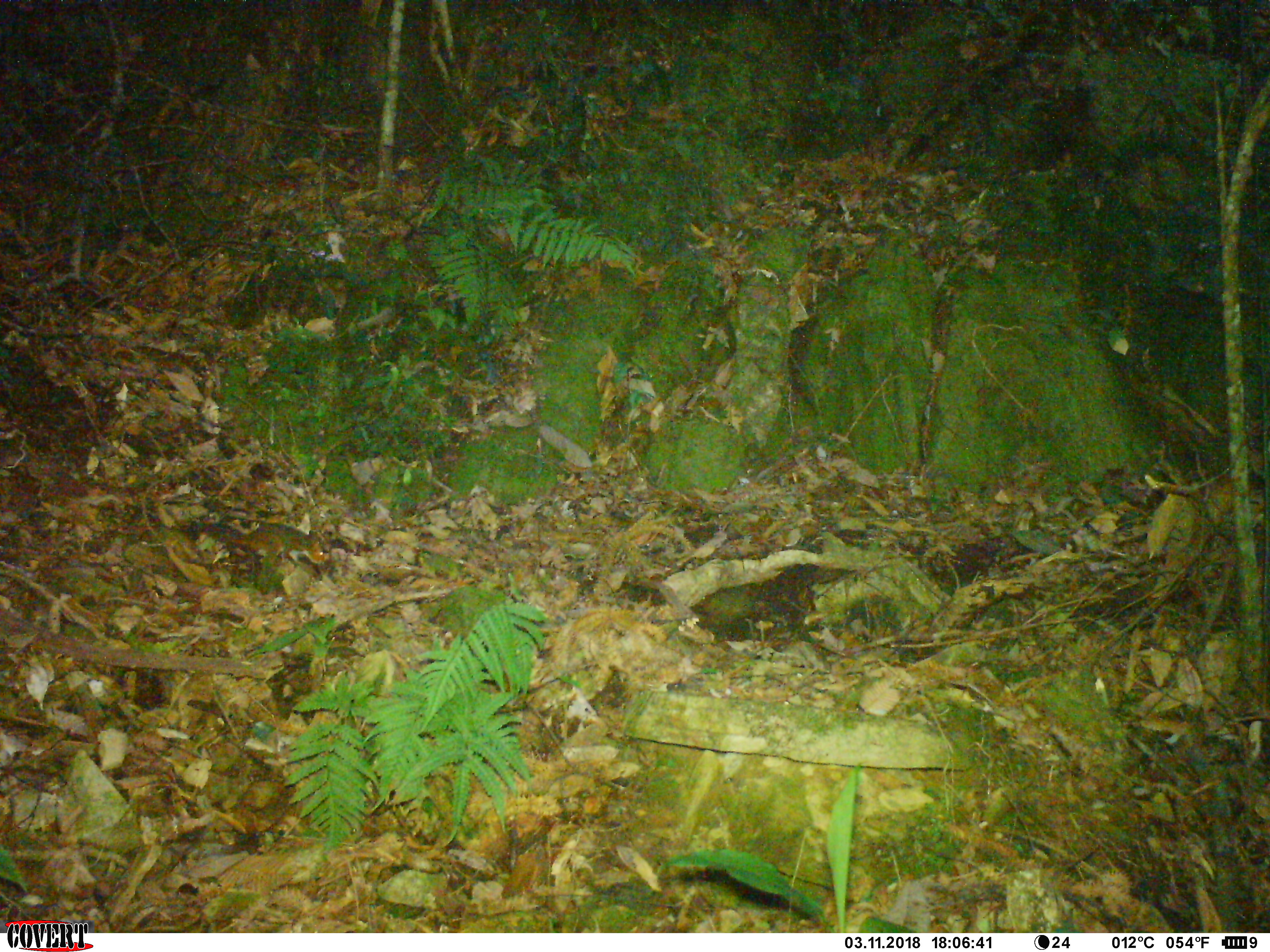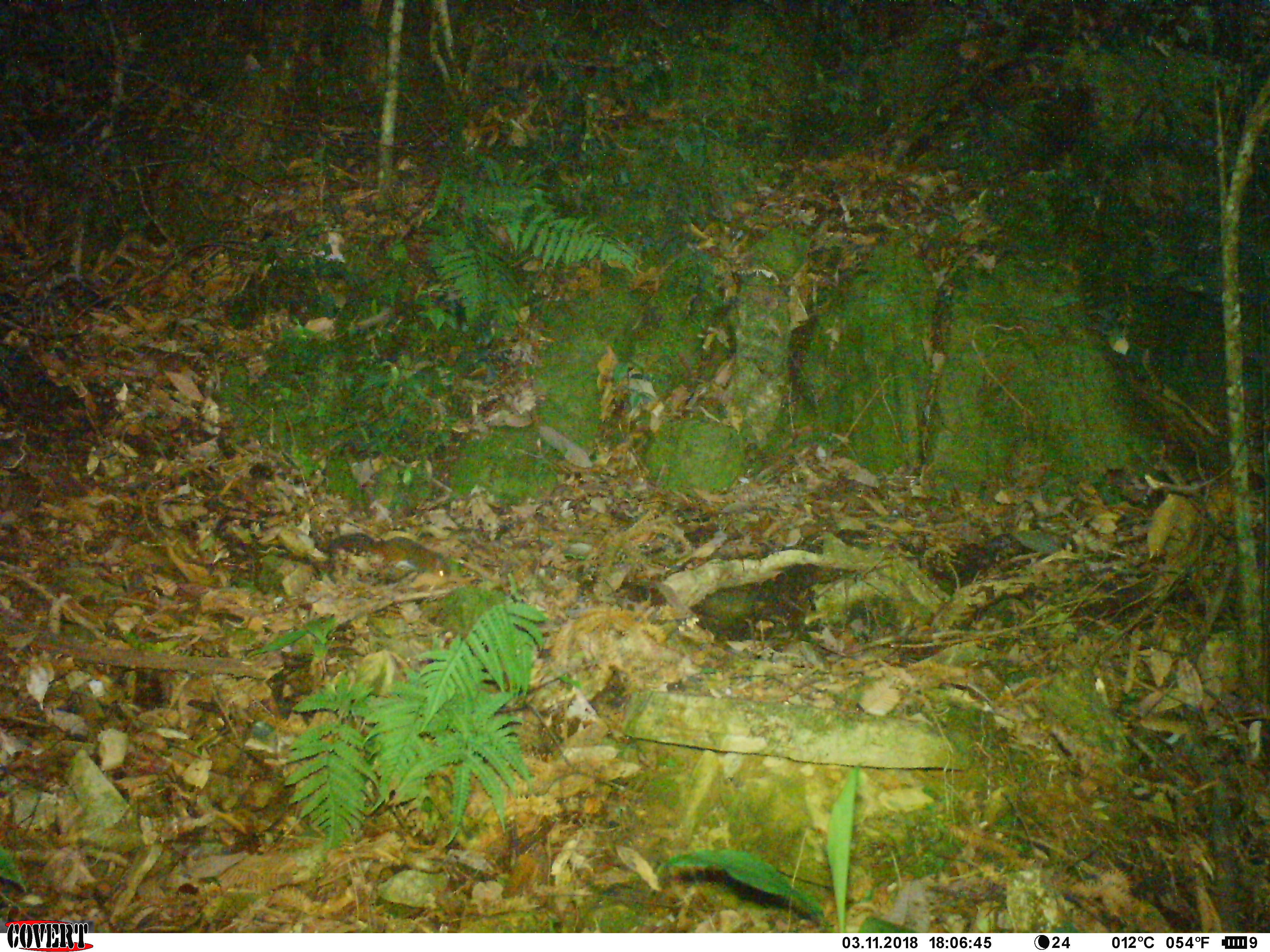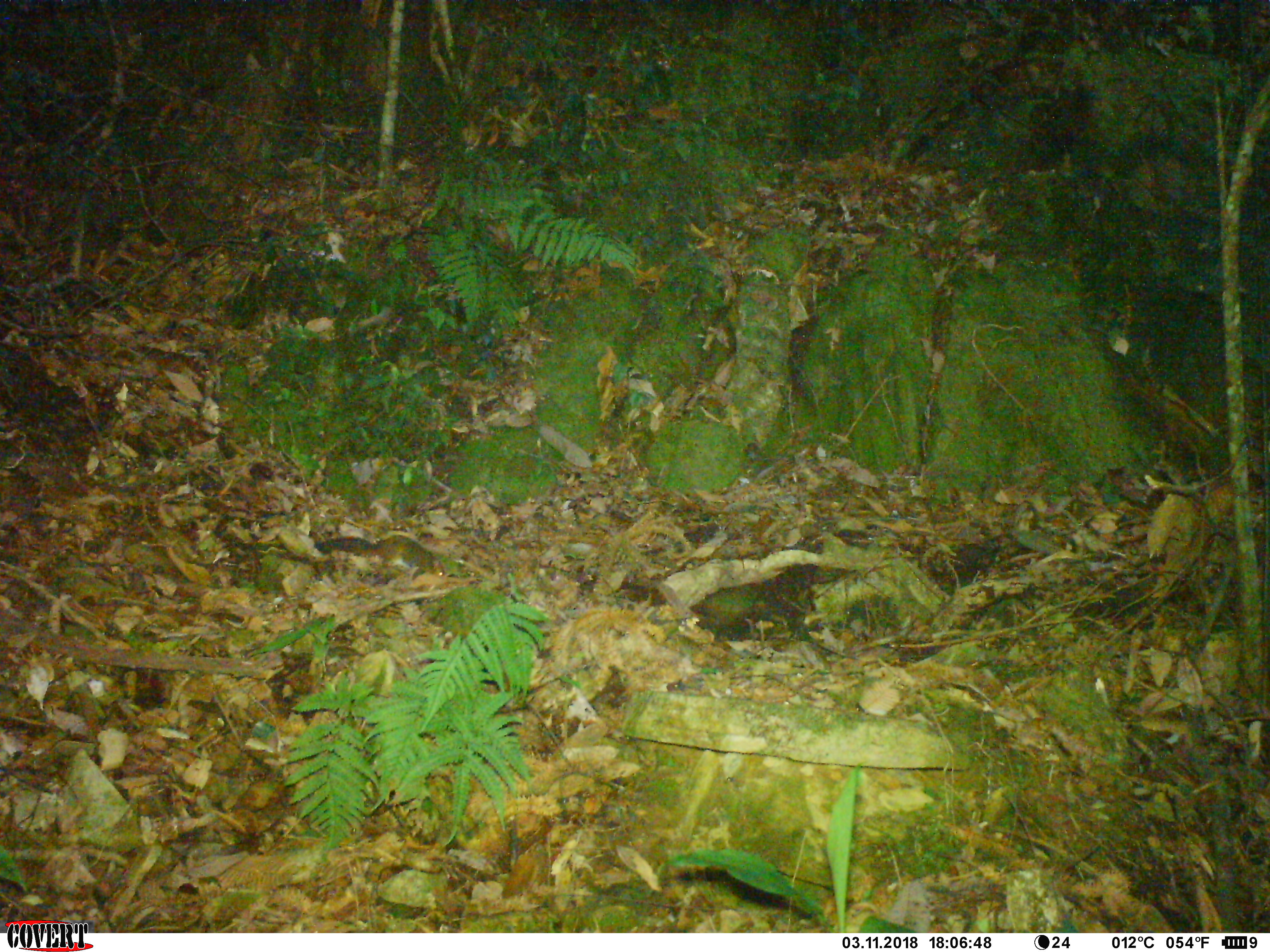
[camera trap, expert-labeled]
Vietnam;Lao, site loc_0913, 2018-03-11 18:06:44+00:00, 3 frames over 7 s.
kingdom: Animalia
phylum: Chordata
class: Mammalia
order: Rodentia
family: Sciuridae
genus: Dremomys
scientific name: Dremomys rufigenis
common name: red-cheeked squirrel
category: red cheeked squirrel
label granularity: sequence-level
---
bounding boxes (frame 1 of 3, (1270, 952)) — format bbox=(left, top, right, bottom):
red cheeked squirrel: bbox=(191, 522, 324, 566)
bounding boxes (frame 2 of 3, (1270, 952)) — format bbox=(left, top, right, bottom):
red cheeked squirrel: bbox=(329, 531, 452, 577)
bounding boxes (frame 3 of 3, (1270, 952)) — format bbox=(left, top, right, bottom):
red cheeked squirrel: bbox=(314, 534, 445, 580)